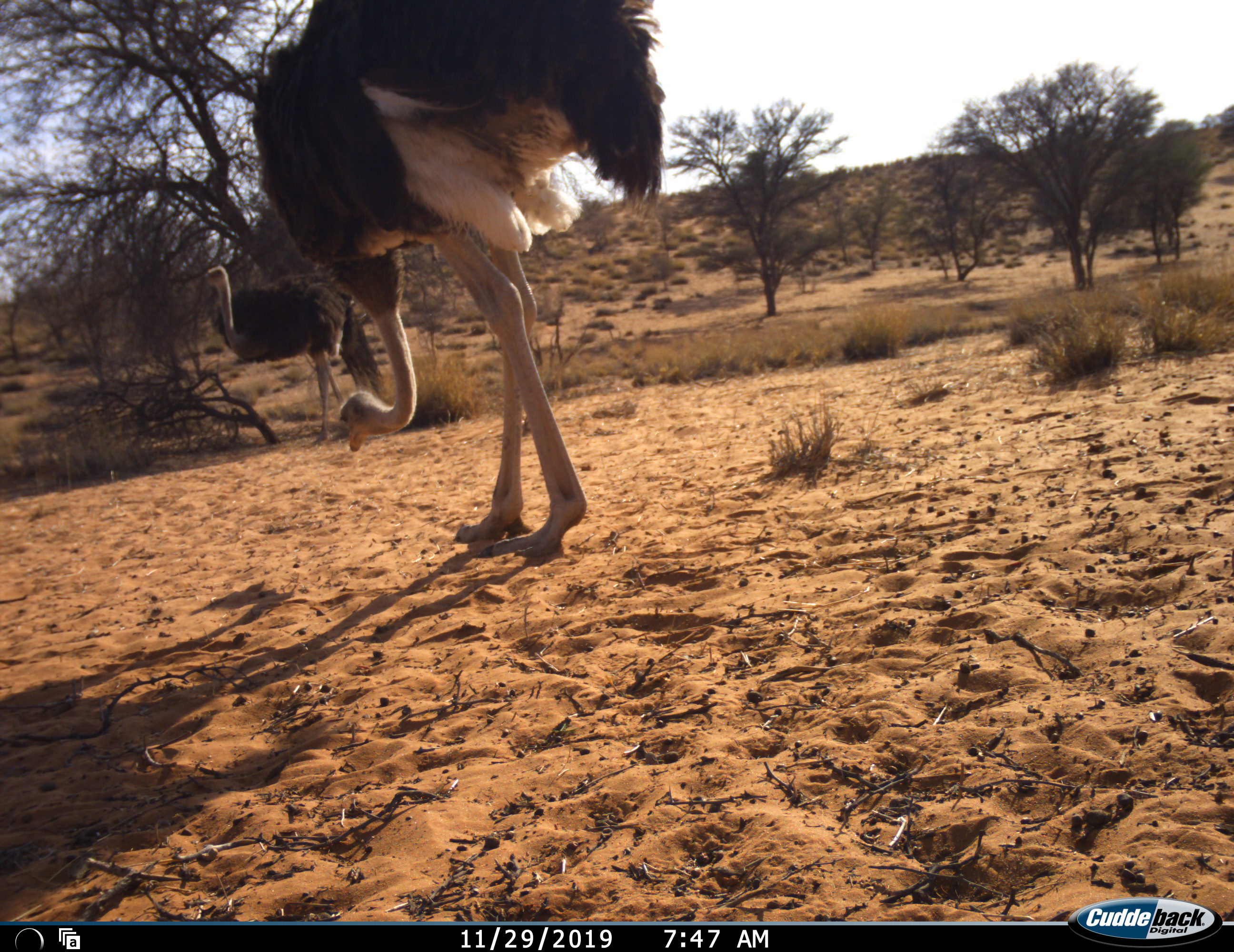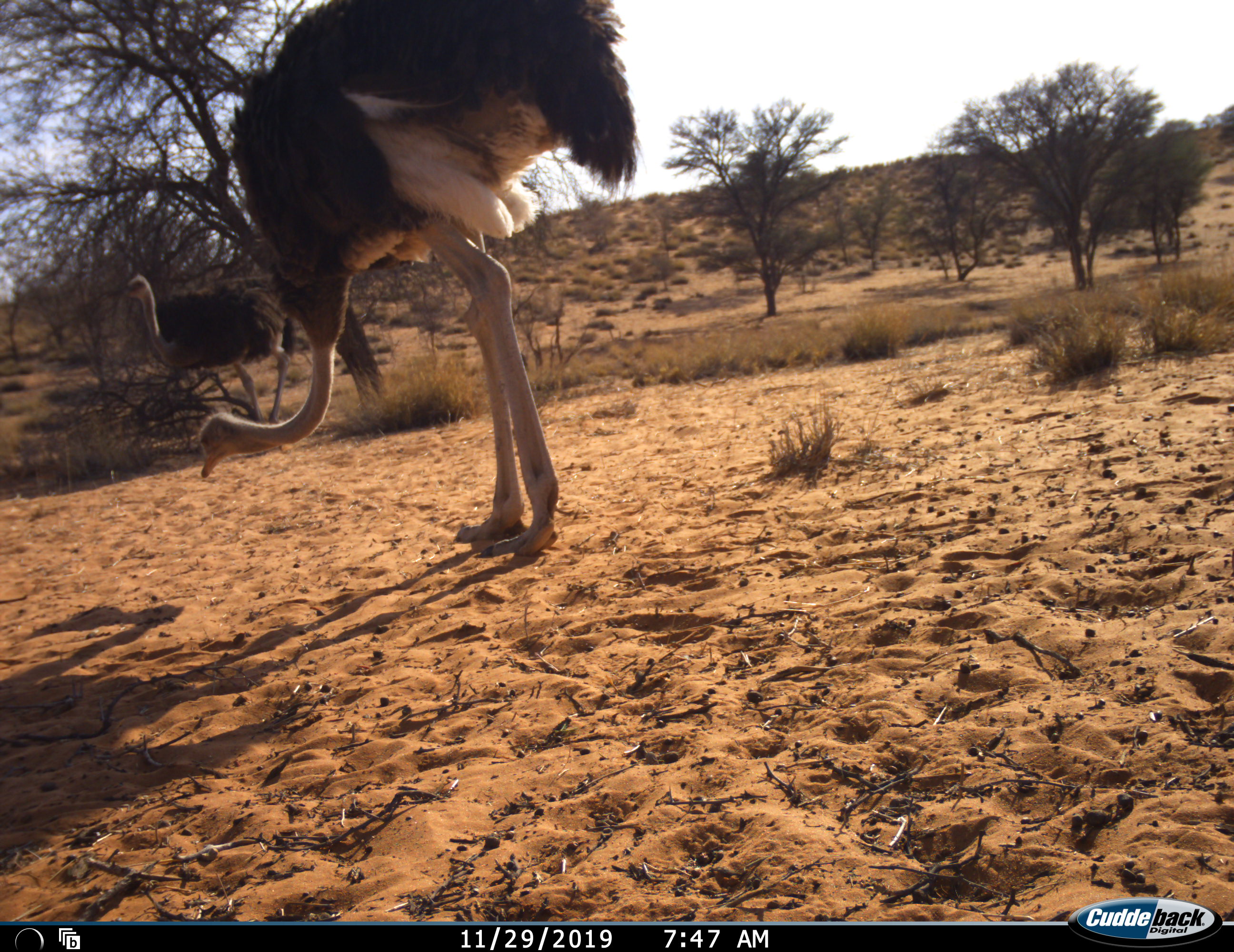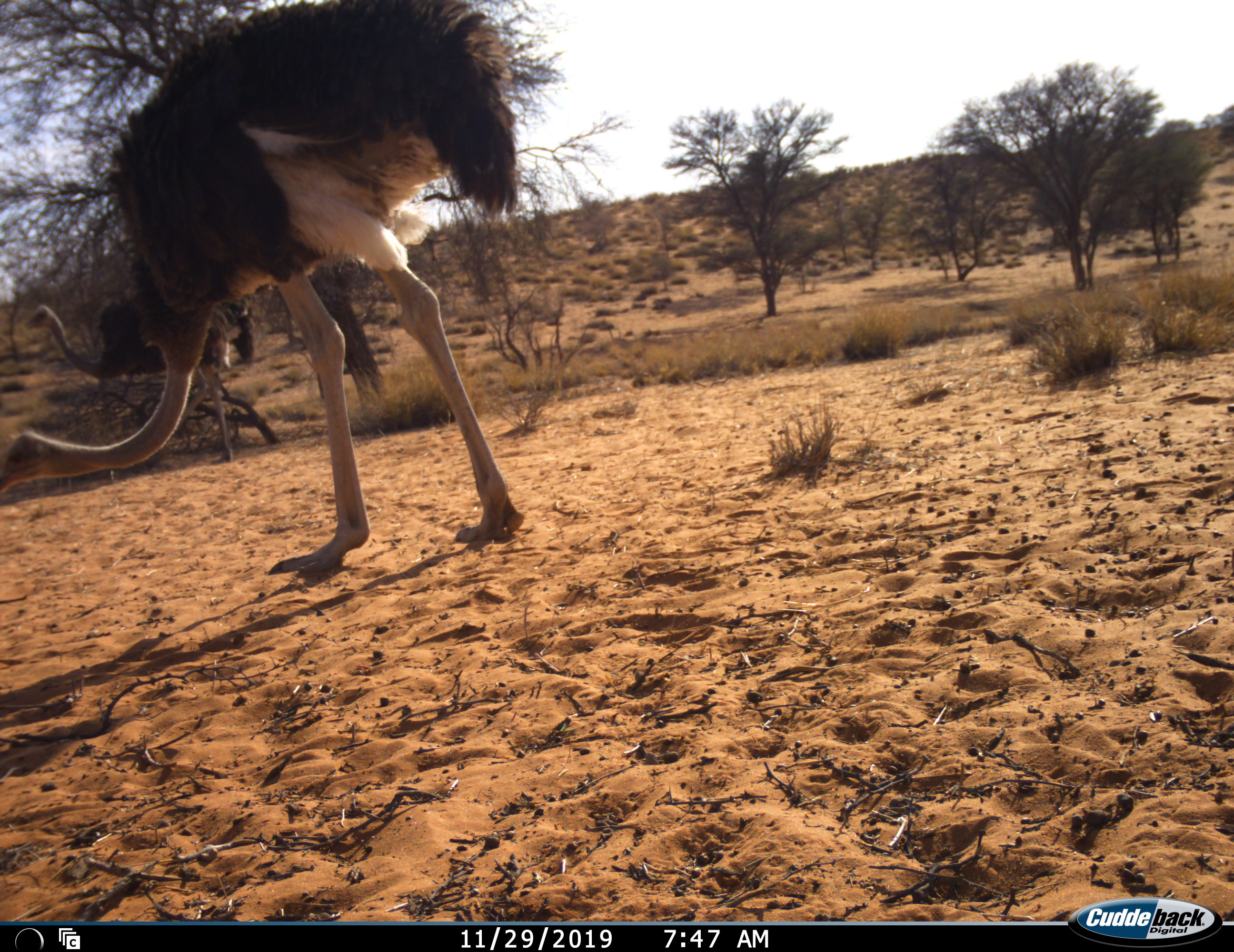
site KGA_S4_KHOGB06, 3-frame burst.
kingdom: Animalia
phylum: Chordata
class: Aves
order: Struthioniformes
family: Struthionidae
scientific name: Struthionidae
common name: ostrich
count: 2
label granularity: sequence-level